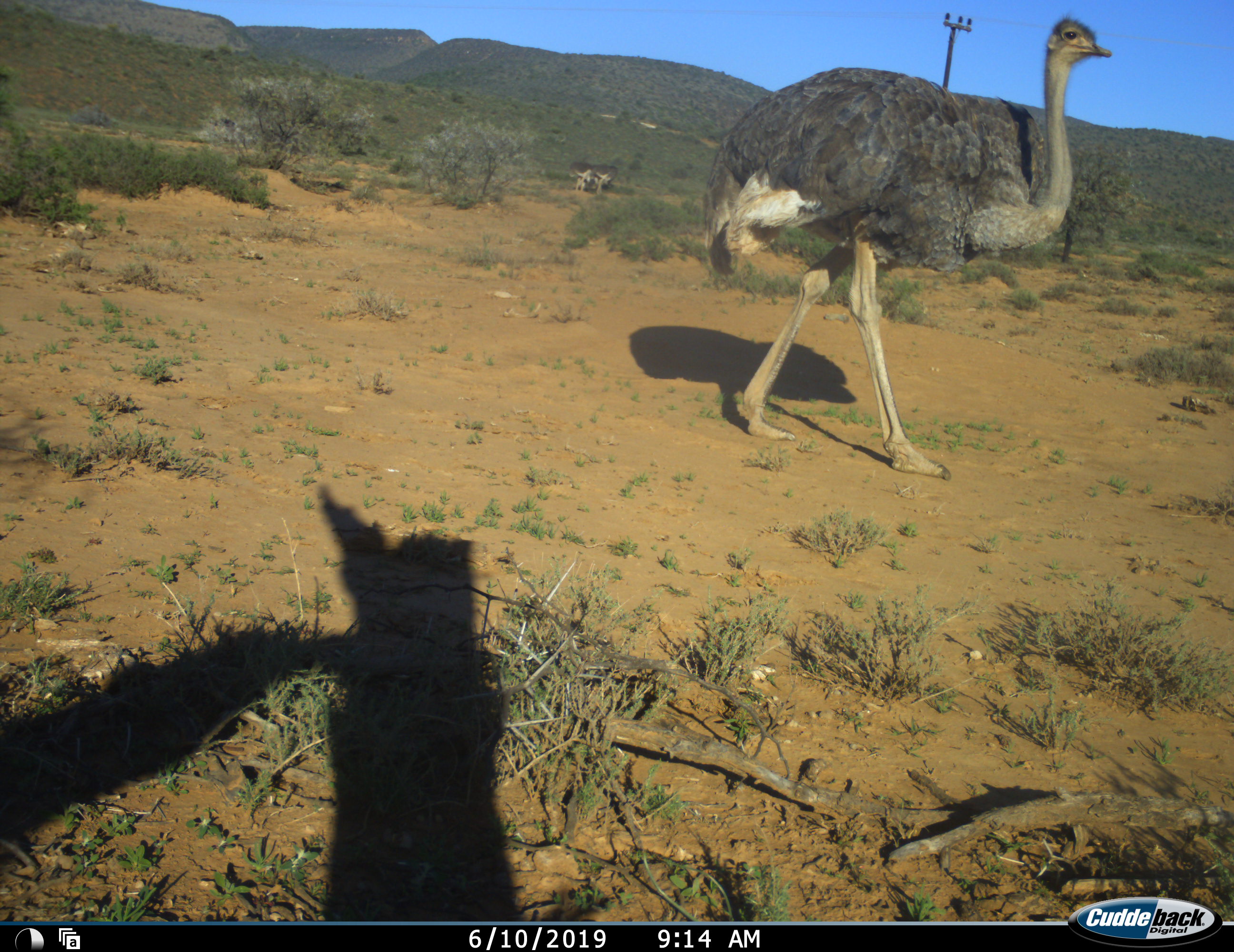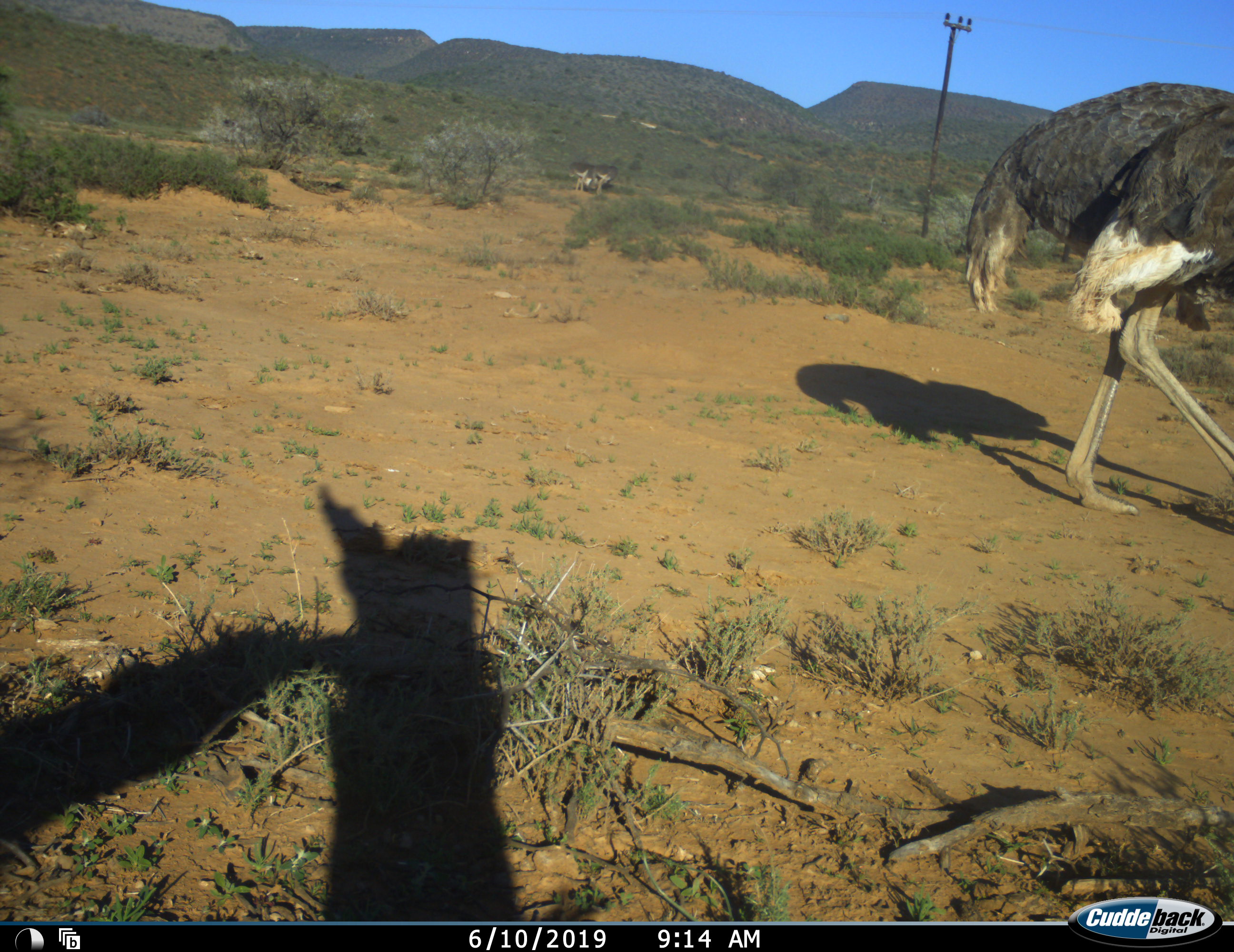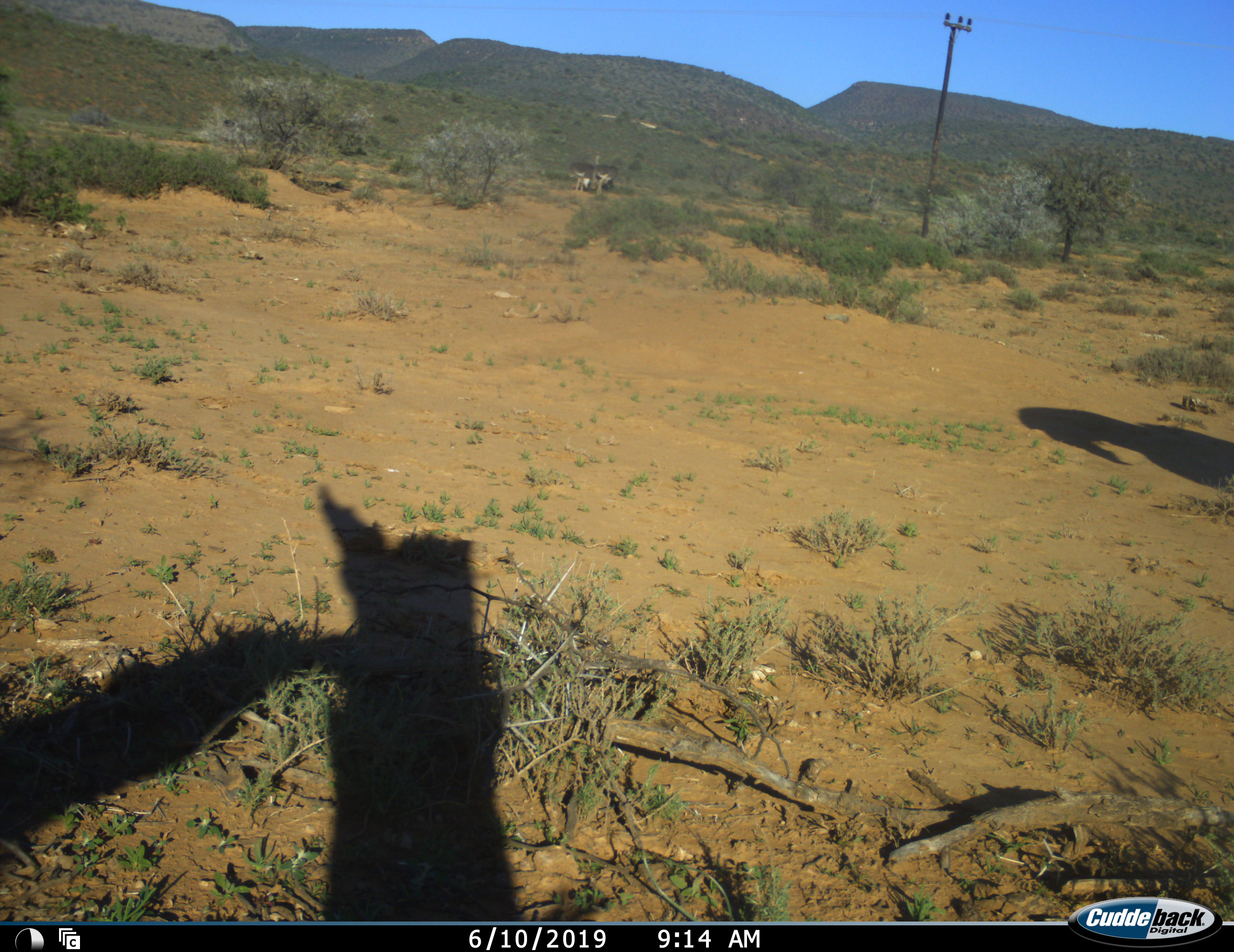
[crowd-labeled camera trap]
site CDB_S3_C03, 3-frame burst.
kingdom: Animalia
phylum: Chordata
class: Aves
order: Struthioniformes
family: Struthionidae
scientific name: Struthionidae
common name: ostrich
Ostrich (Struthionidae), count 3. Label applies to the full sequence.